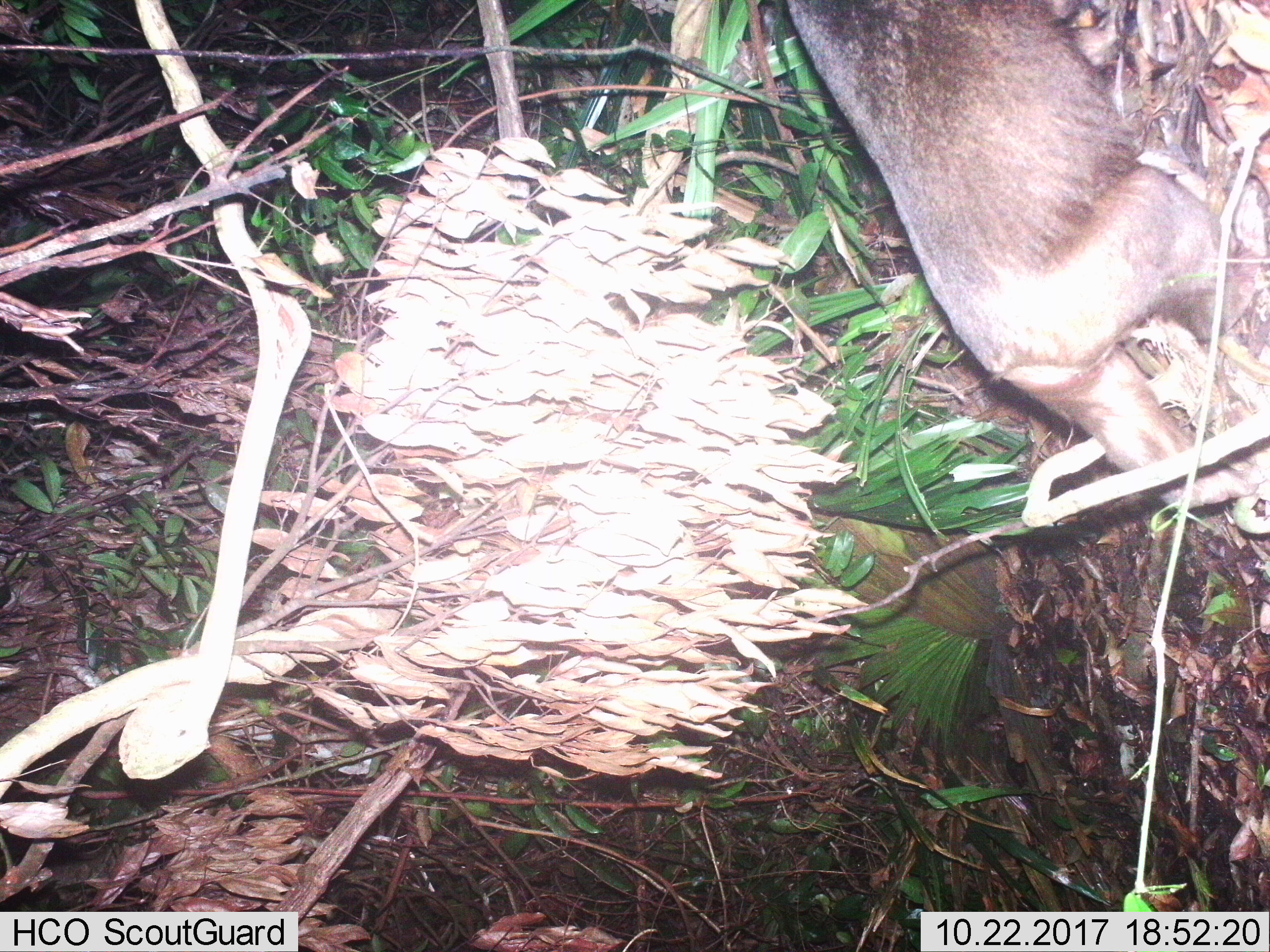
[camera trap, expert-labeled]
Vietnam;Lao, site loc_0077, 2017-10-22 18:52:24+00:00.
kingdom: Animalia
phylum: Chordata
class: Mammalia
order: Primates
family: Cercopithecidae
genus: Macaca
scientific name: Macaca arctoides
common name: stump-tailed macaque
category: stump tailed macaque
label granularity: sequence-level